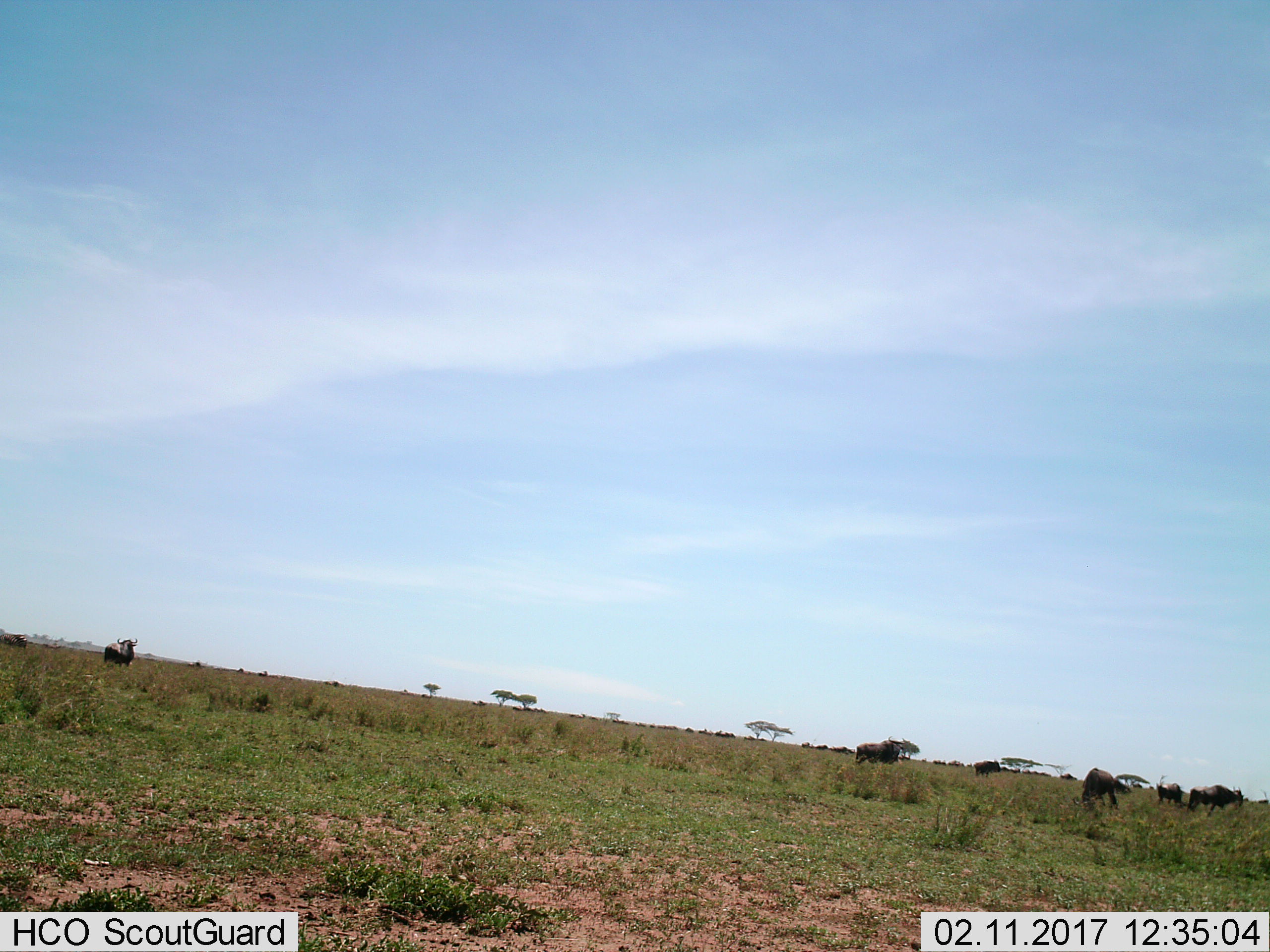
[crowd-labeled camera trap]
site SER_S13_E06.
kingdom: Animalia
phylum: Chordata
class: Mammalia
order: Artiodactyla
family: Bovidae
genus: Connochaetes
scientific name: Connochaetes taurinus taurinus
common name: blue wildebeest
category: wildebeestblue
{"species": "wildebeestblue (blue wildebeest) (Connochaetes taurinus taurinus)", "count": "6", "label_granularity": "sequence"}